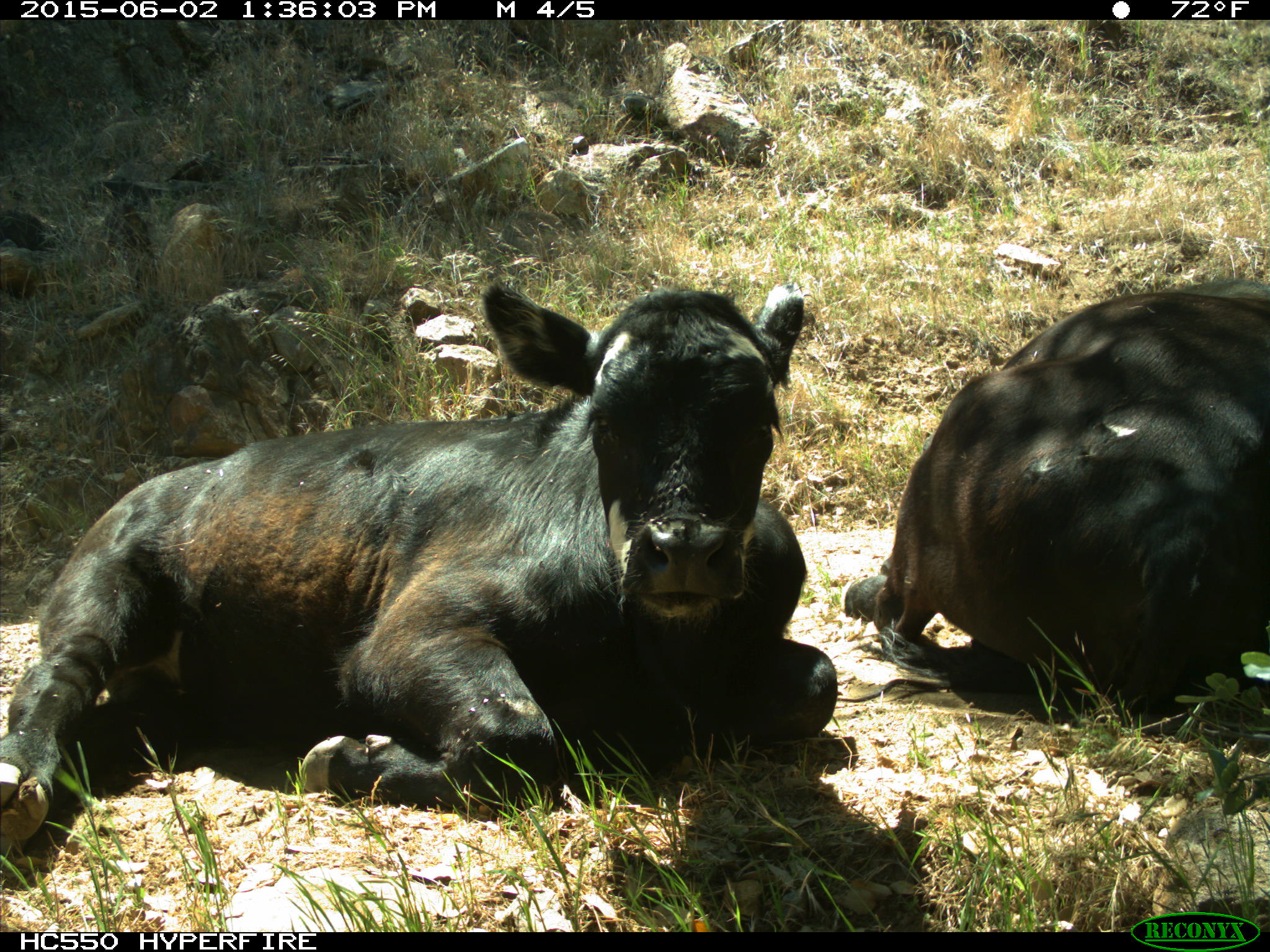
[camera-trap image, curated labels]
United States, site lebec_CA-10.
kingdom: Animalia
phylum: Chordata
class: Mammalia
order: Artiodactyla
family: Bovidae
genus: Bos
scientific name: Bos taurus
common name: domestic cow